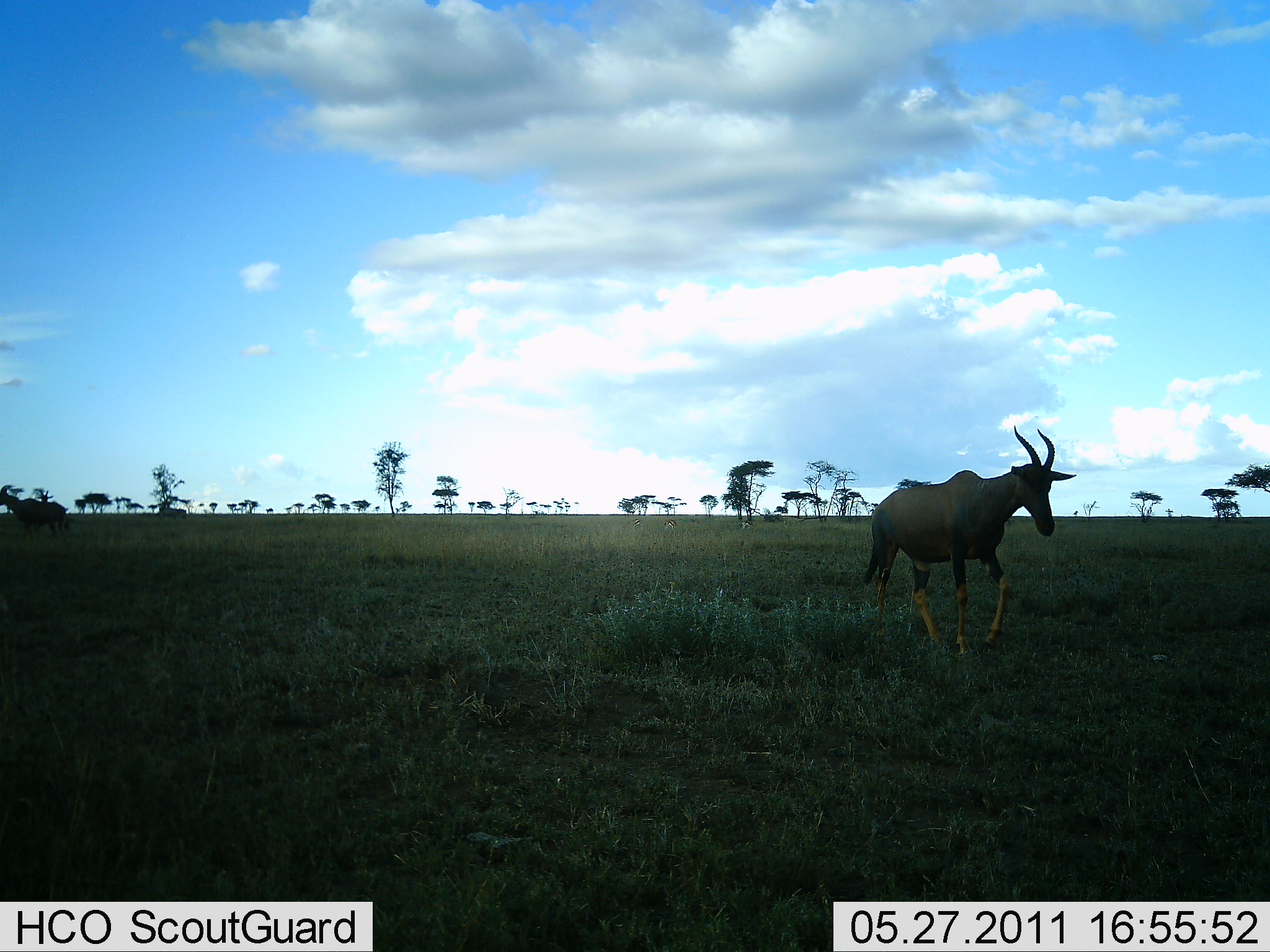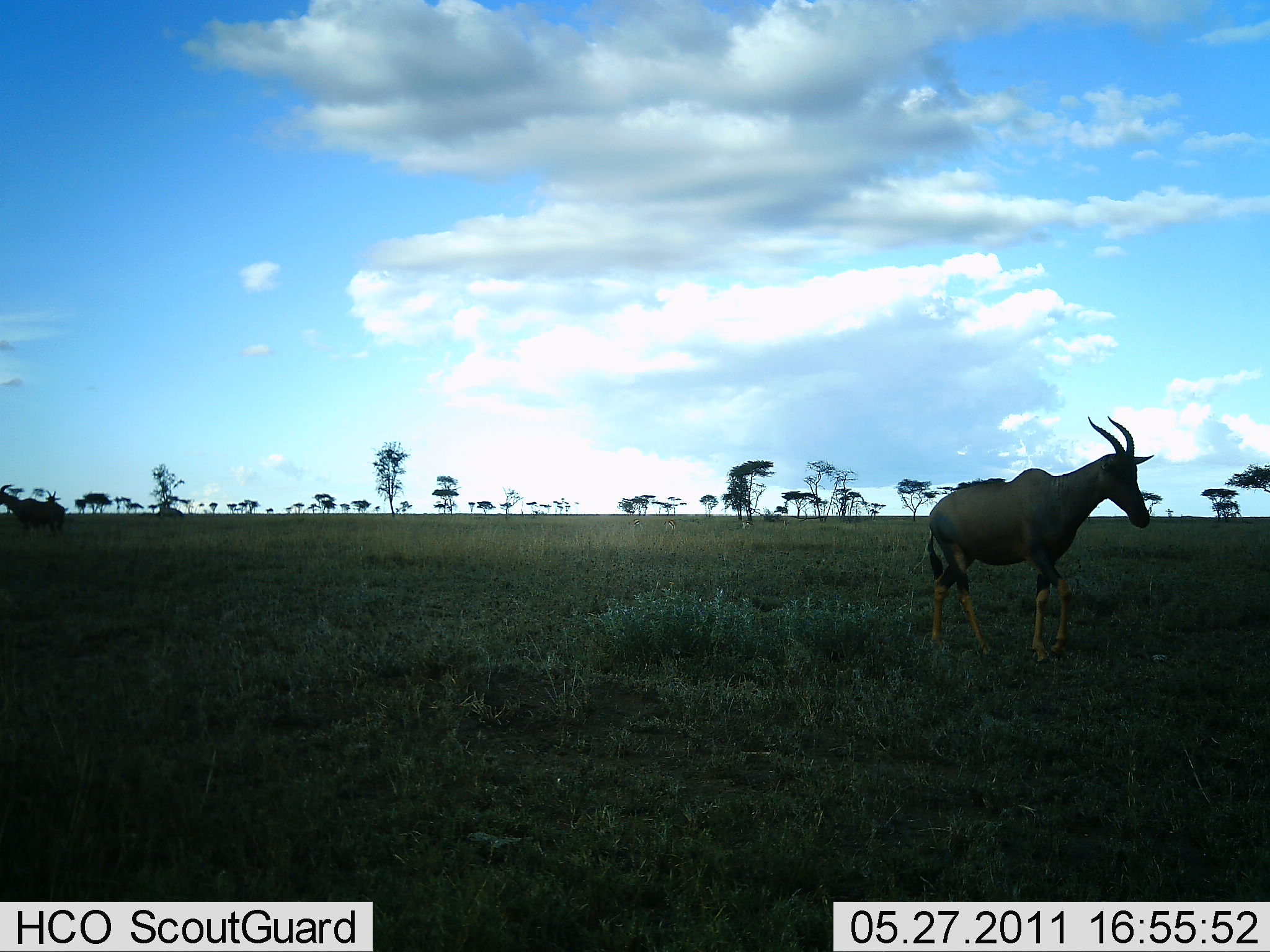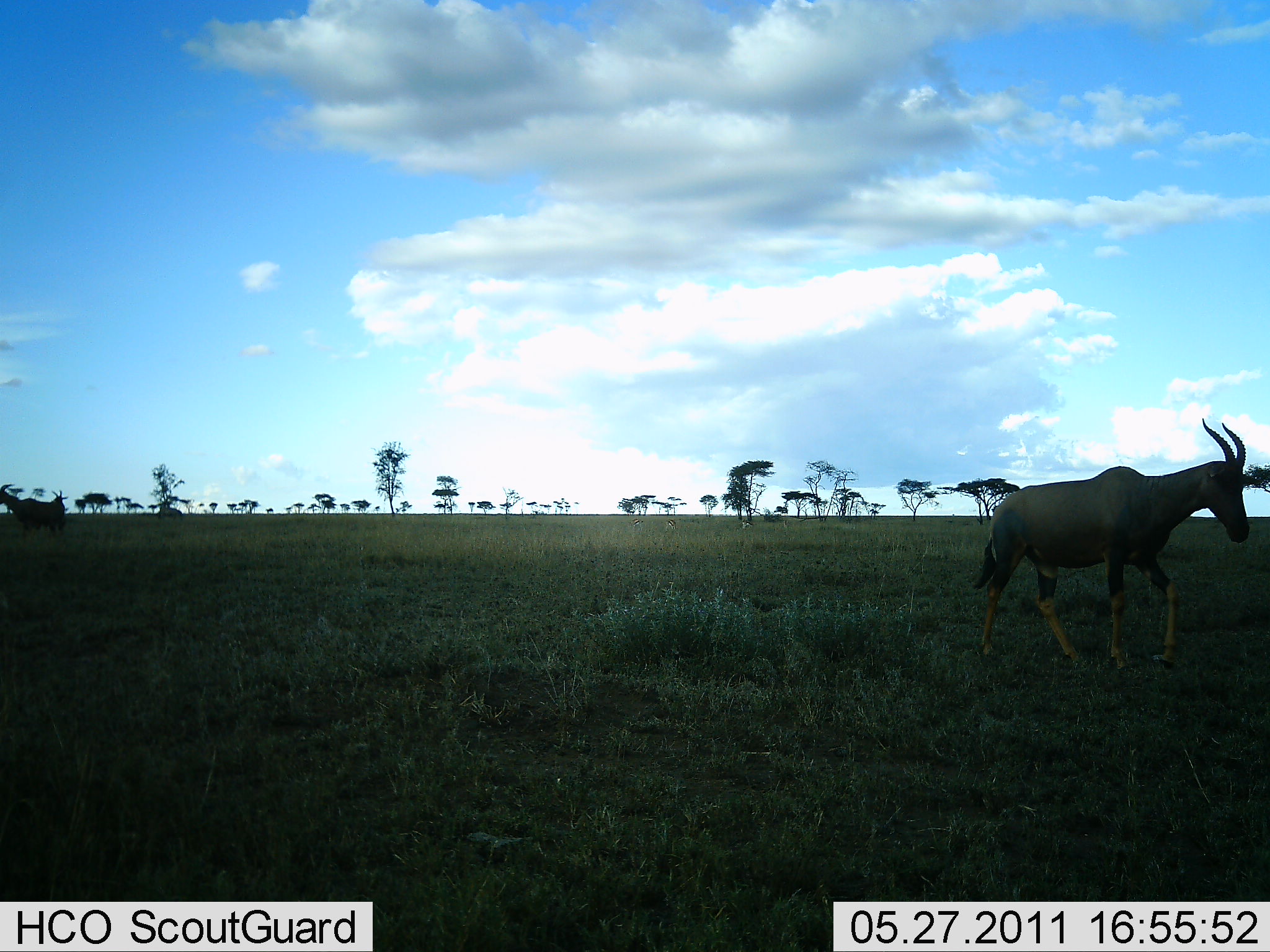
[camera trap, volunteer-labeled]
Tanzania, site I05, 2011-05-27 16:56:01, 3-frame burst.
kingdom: Animalia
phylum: Chordata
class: Mammalia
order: Artiodactyla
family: Bovidae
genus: Damaliscus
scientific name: Damaliscus lunatus jimela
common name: topi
Topi (Damaliscus lunatus jimela), count 1. Behavior (volunteer vote fractions): standing 20%, resting 0%, moving 100%, interacting 0%. Young present (vote fraction): 0%. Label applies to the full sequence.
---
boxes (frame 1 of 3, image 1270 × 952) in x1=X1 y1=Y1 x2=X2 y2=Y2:
animal: x1=861 y1=423 x2=1077 y2=663; x1=1 y1=486 x2=73 y2=541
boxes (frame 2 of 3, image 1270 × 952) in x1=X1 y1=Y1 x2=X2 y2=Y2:
animal: x1=923 y1=415 x2=1155 y2=670; x1=0 y1=483 x2=65 y2=538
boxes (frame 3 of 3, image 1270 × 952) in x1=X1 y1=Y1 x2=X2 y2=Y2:
animal: x1=971 y1=416 x2=1252 y2=682; x1=0 y1=482 x2=68 y2=541